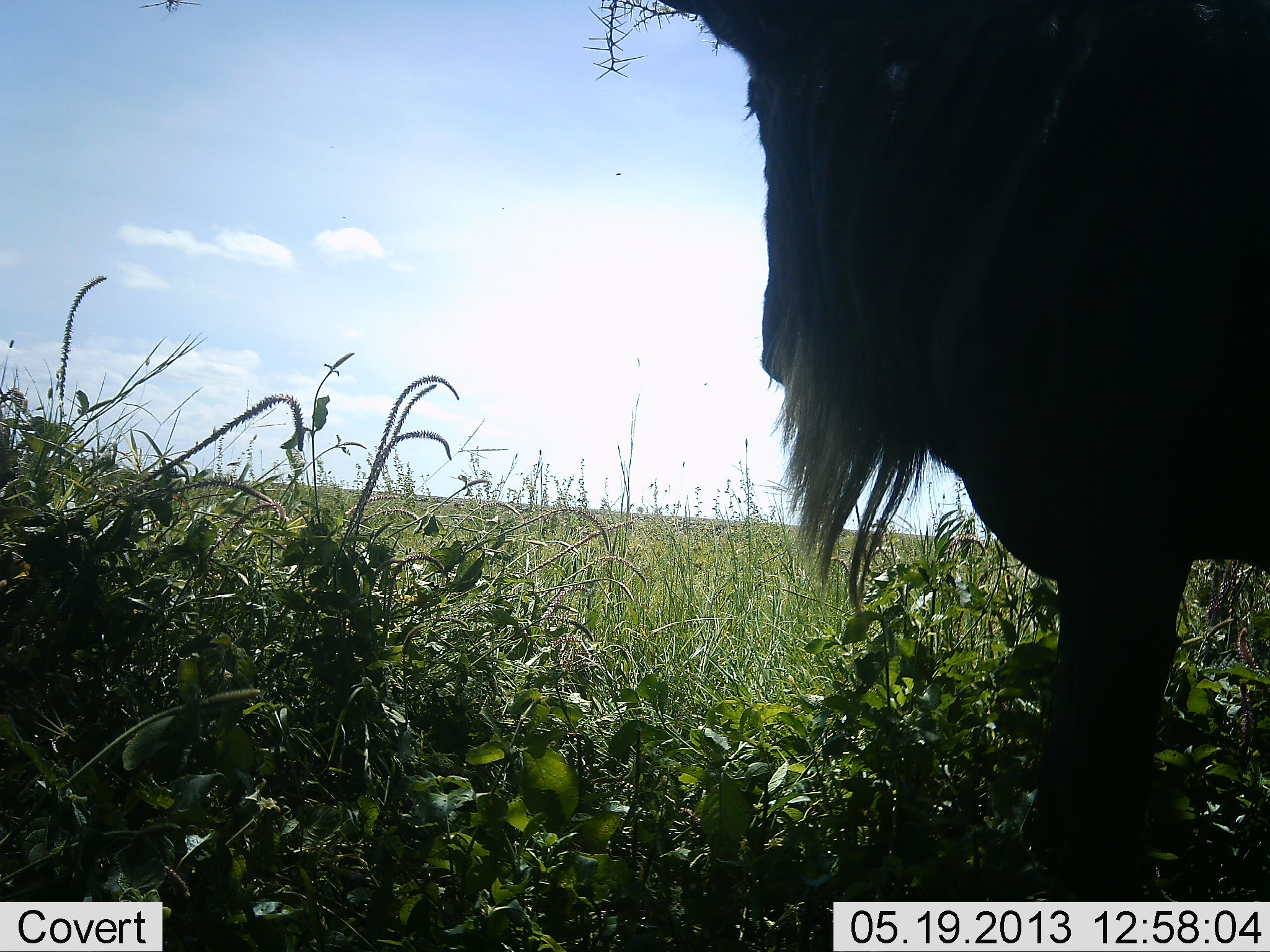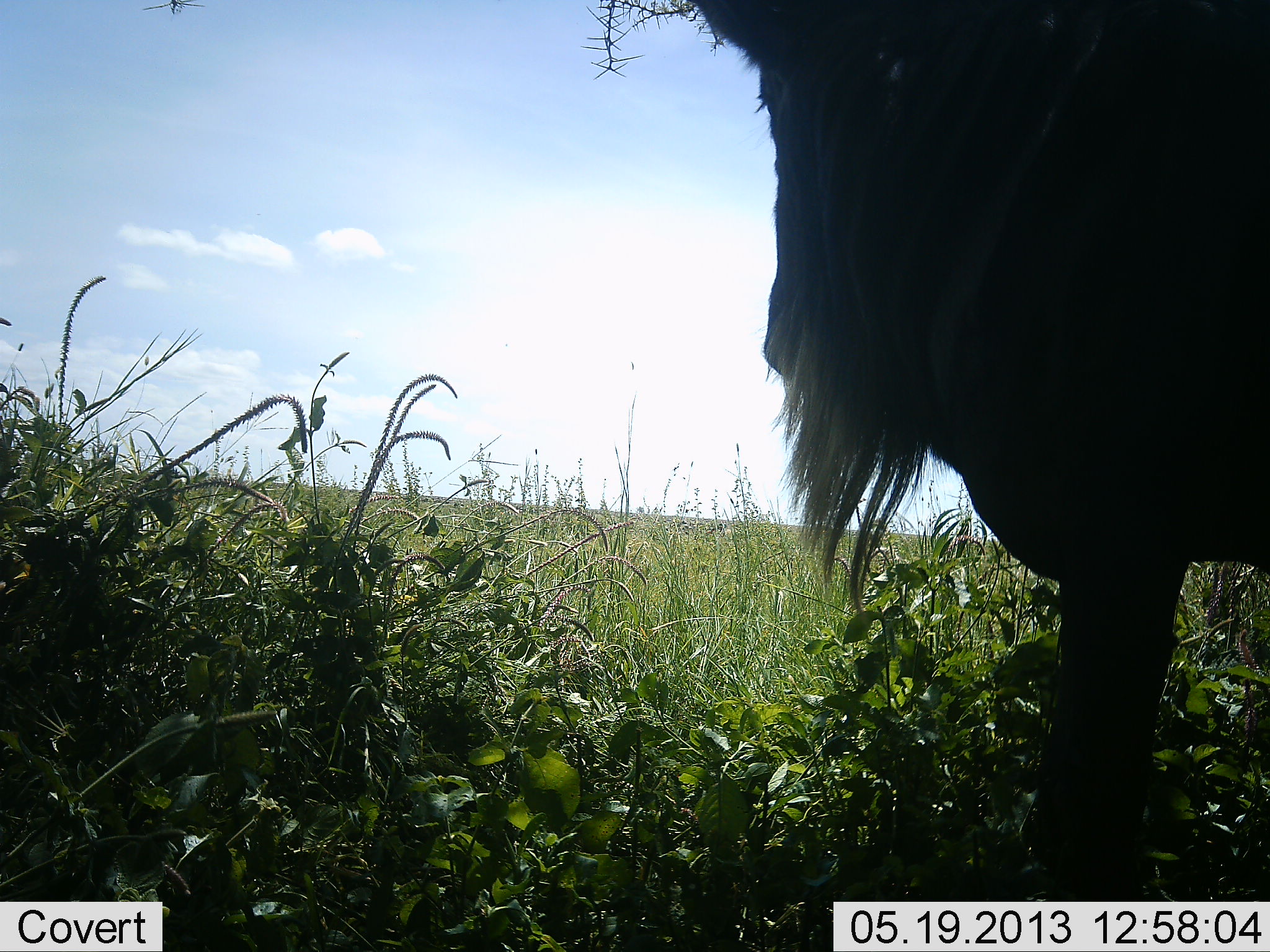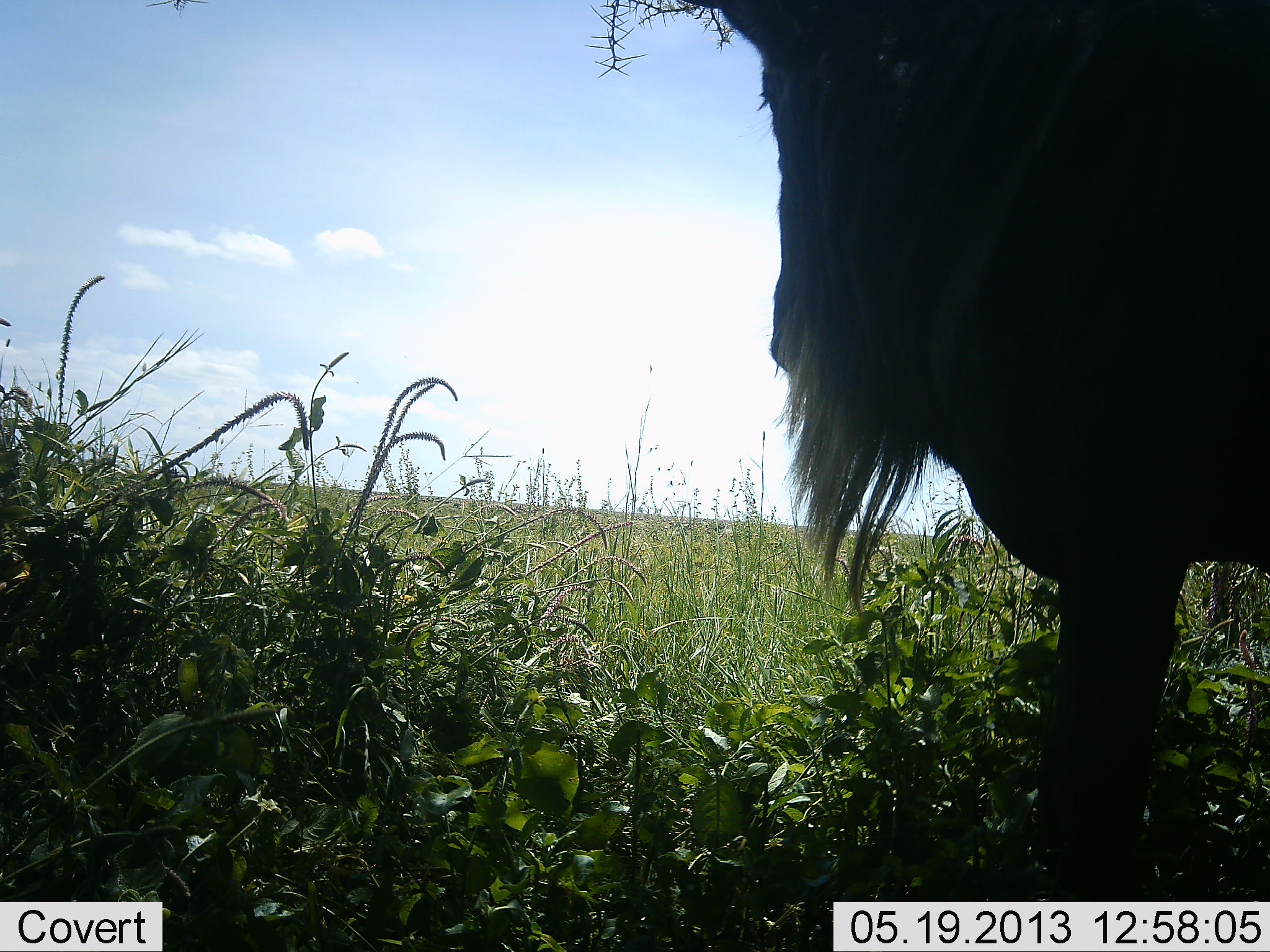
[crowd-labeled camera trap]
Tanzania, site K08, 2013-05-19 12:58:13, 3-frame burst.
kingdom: Animalia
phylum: Chordata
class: Mammalia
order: Artiodactyla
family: Bovidae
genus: Connochaetes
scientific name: Connochaetes taurinus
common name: blue wildebeest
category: wildebeest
Wildebeest (blue wildebeest) (Connochaetes taurinus), count 1. Behavior (volunteer vote fractions): standing 100%, resting 0%, moving 0%, interacting 0%. Young present (vote fraction): 0%. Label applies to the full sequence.